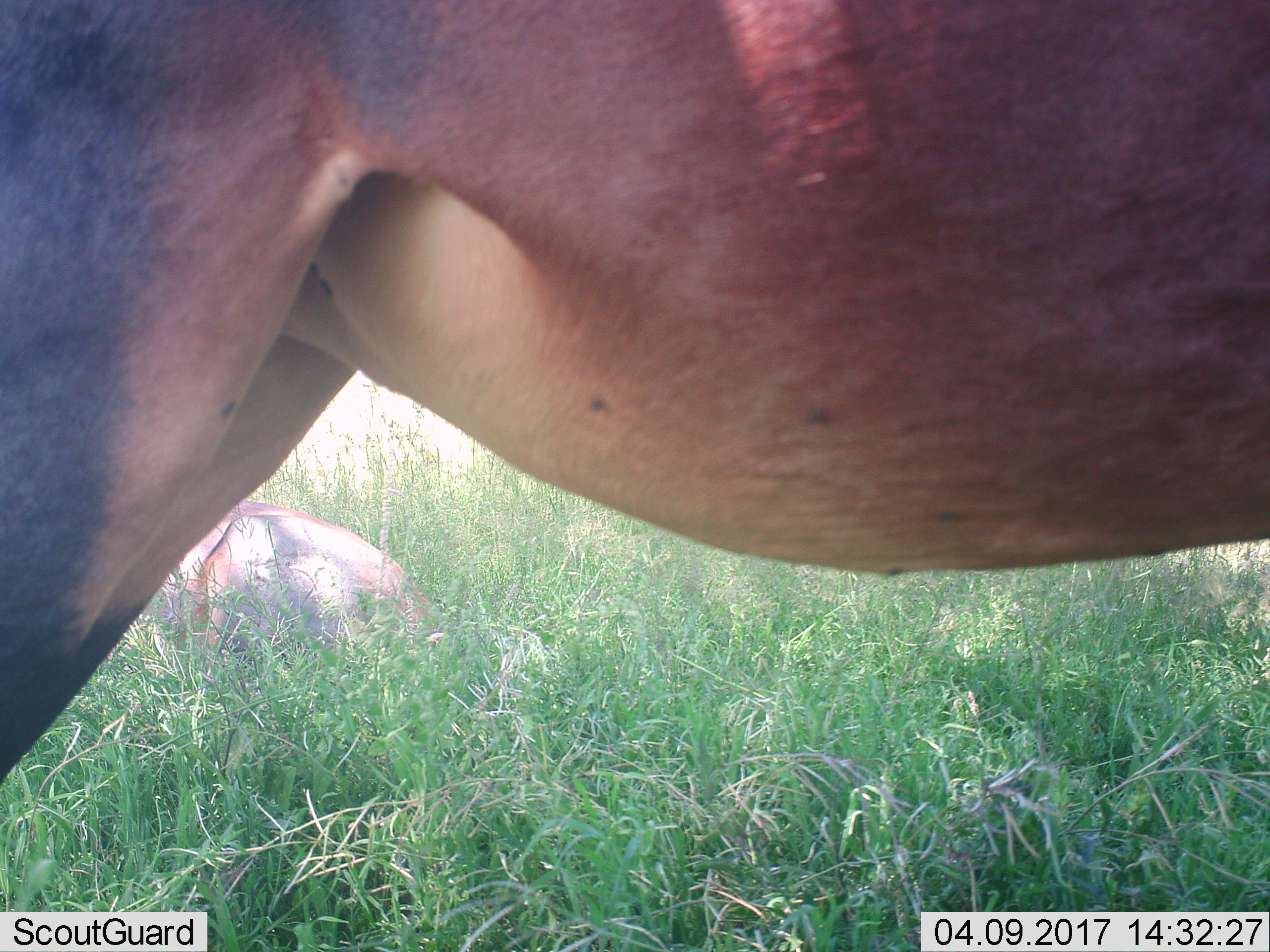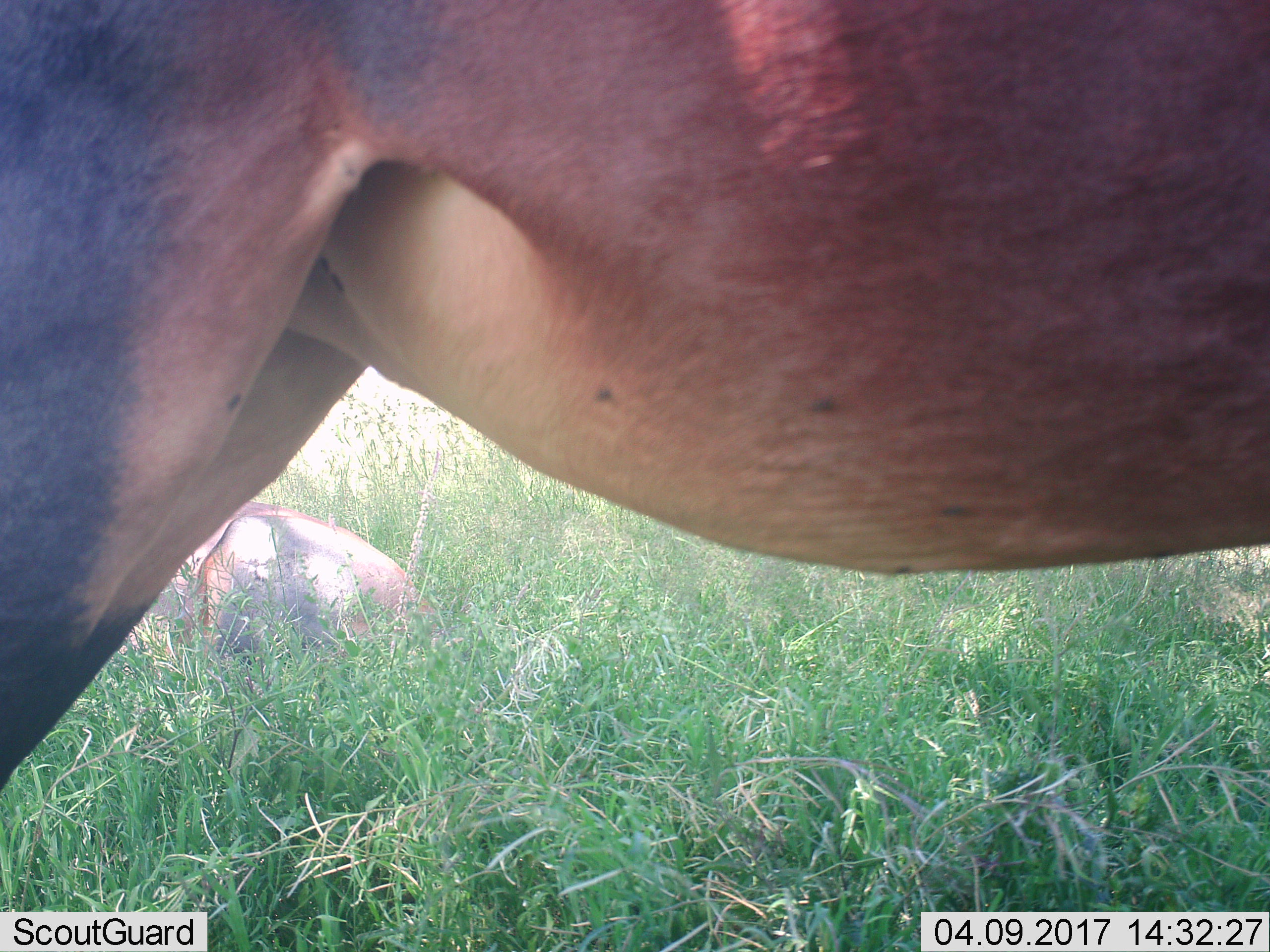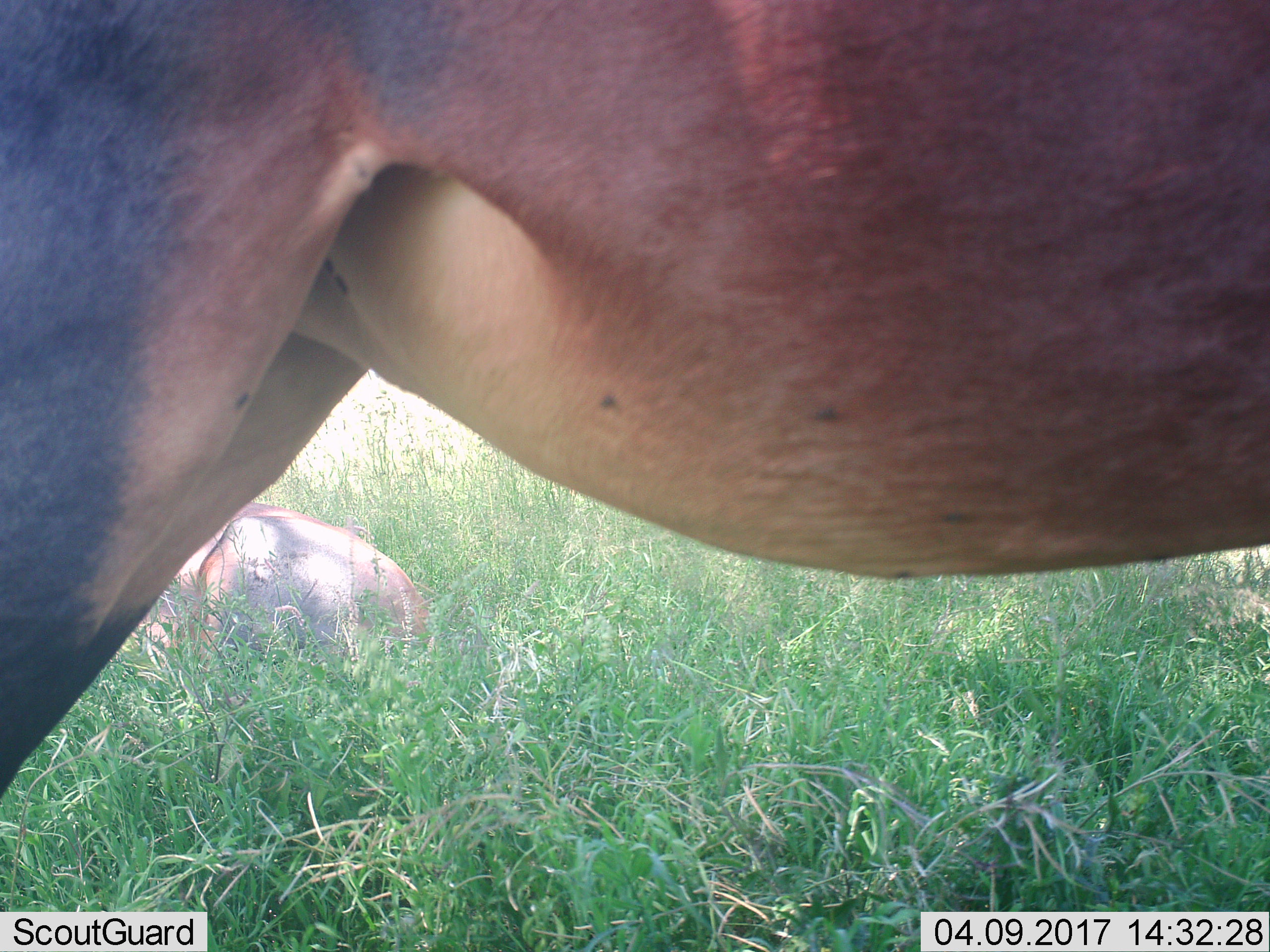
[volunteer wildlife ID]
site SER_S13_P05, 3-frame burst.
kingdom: Animalia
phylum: Chordata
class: Mammalia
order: Artiodactyla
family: Bovidae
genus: Damaliscus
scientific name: Damaliscus lunatus jimela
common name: topi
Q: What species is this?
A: Topi (Damaliscus lunatus jimela).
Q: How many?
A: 2.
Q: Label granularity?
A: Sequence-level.